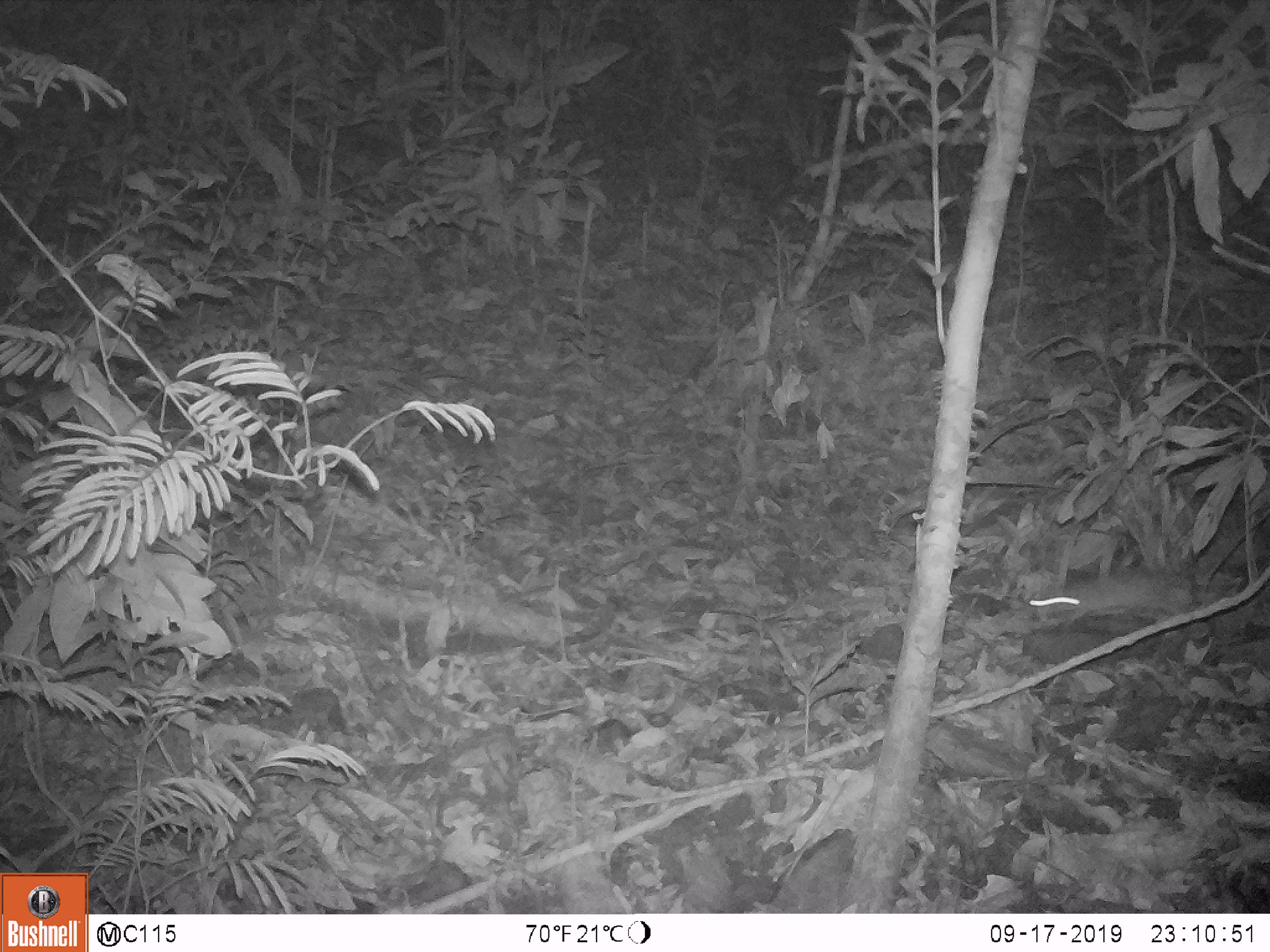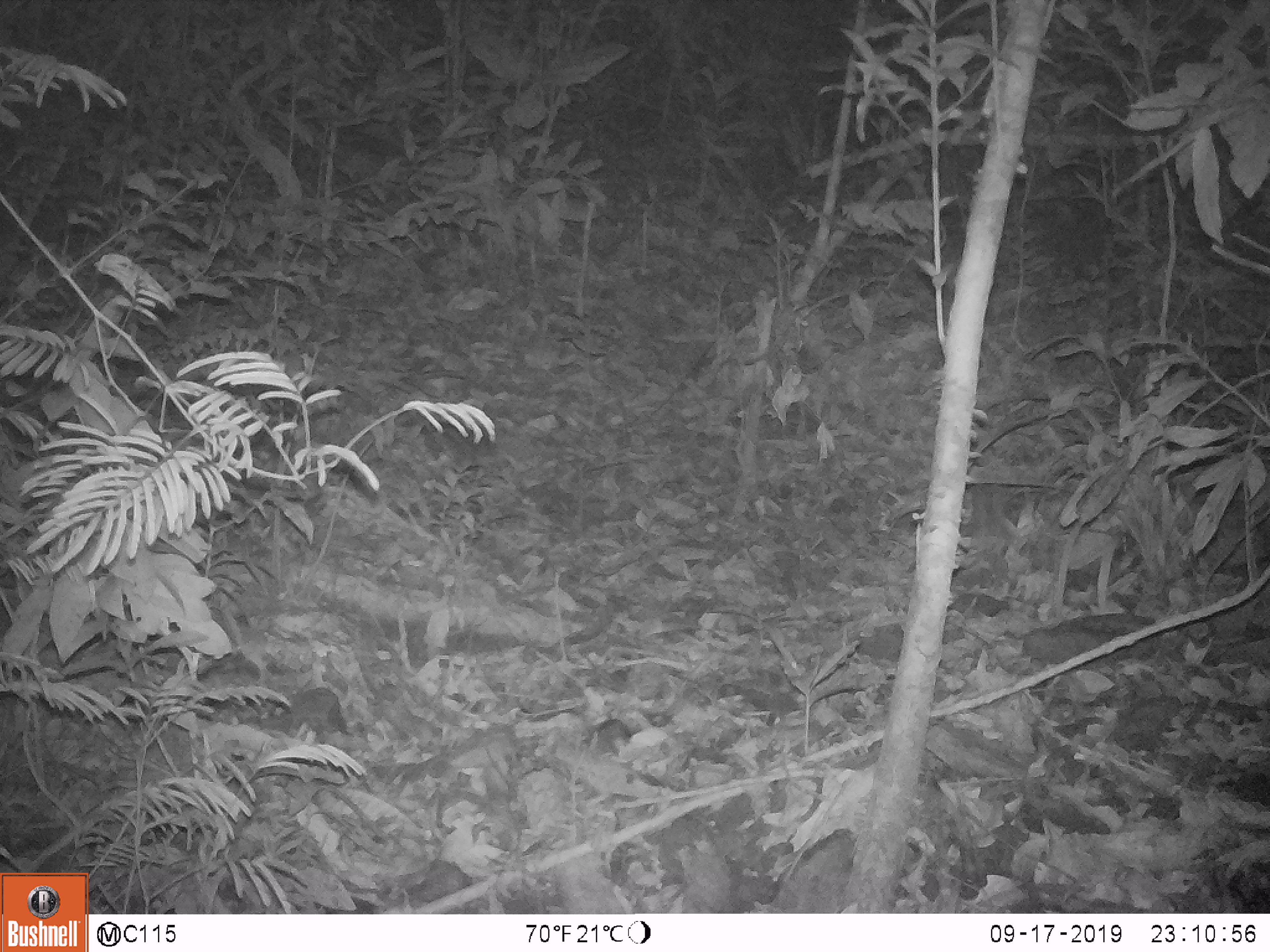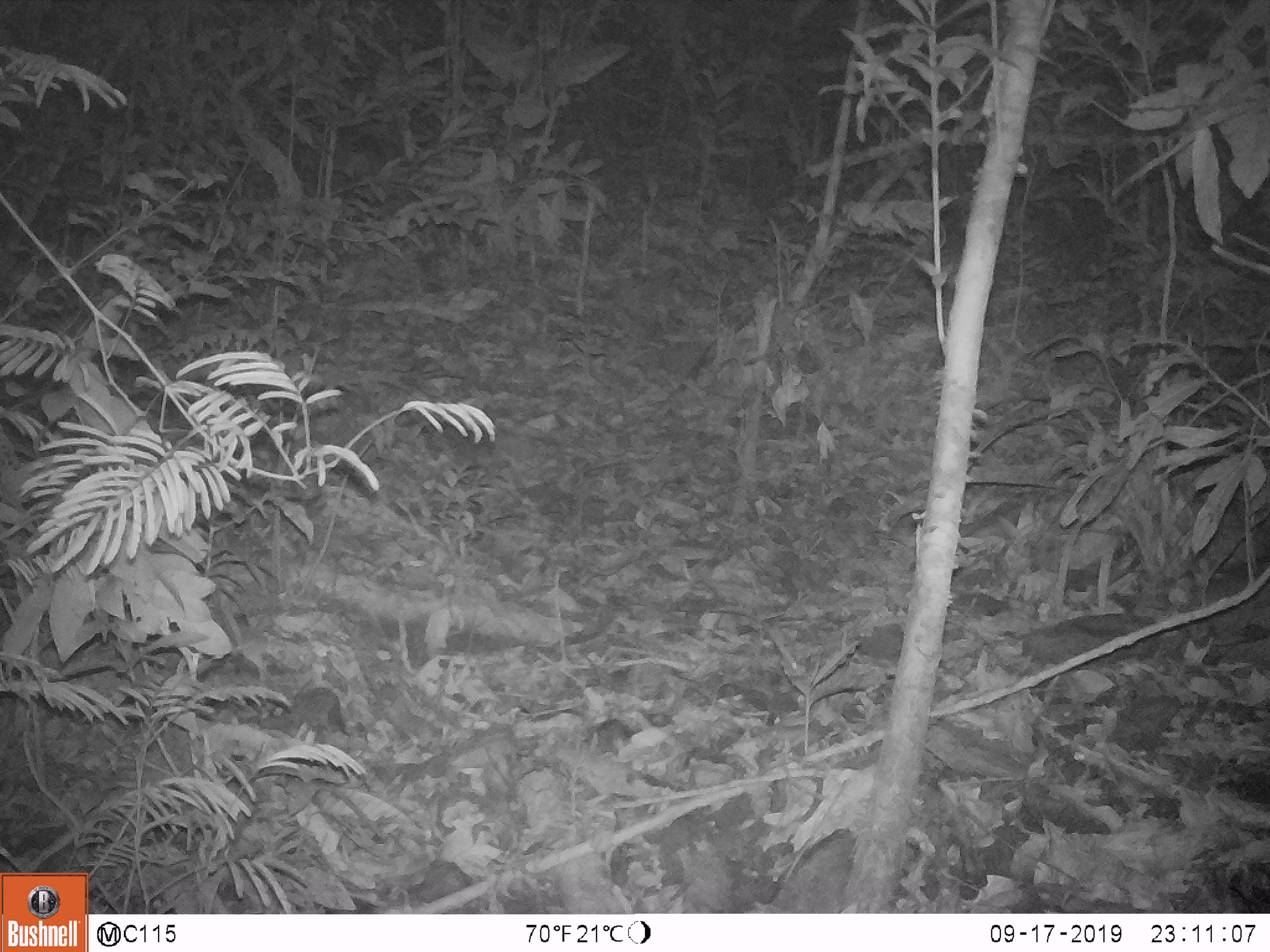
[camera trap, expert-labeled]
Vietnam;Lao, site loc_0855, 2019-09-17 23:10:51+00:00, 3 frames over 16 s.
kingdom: Animalia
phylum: Chordata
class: Mammalia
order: Rodentia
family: Muridae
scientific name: Muridae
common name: old-world mice and rats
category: unidentified murid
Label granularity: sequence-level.